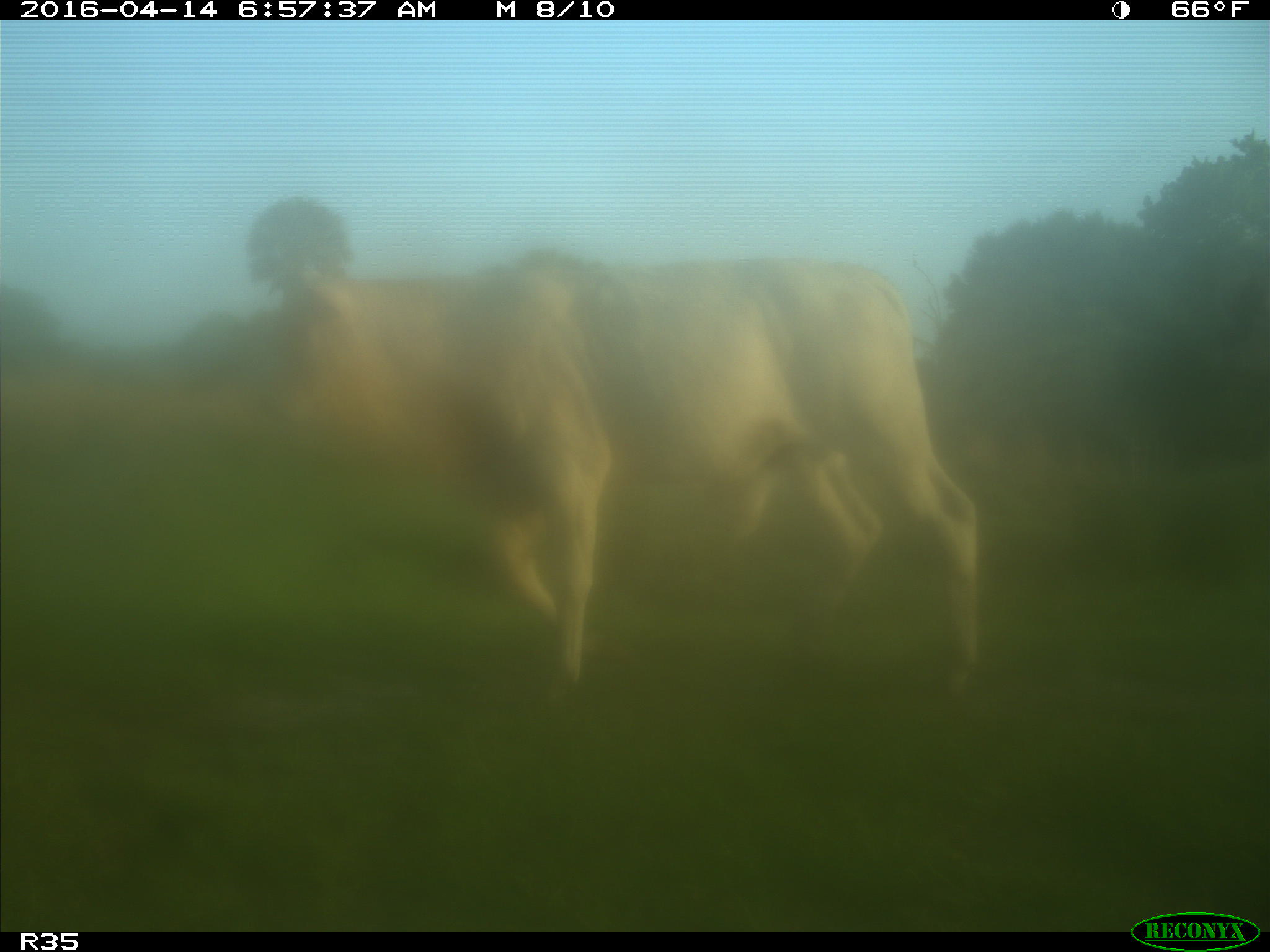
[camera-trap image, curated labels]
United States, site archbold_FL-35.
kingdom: Animalia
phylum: Chordata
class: Mammalia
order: Artiodactyla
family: Bovidae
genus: Bos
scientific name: Bos taurus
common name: domestic cow